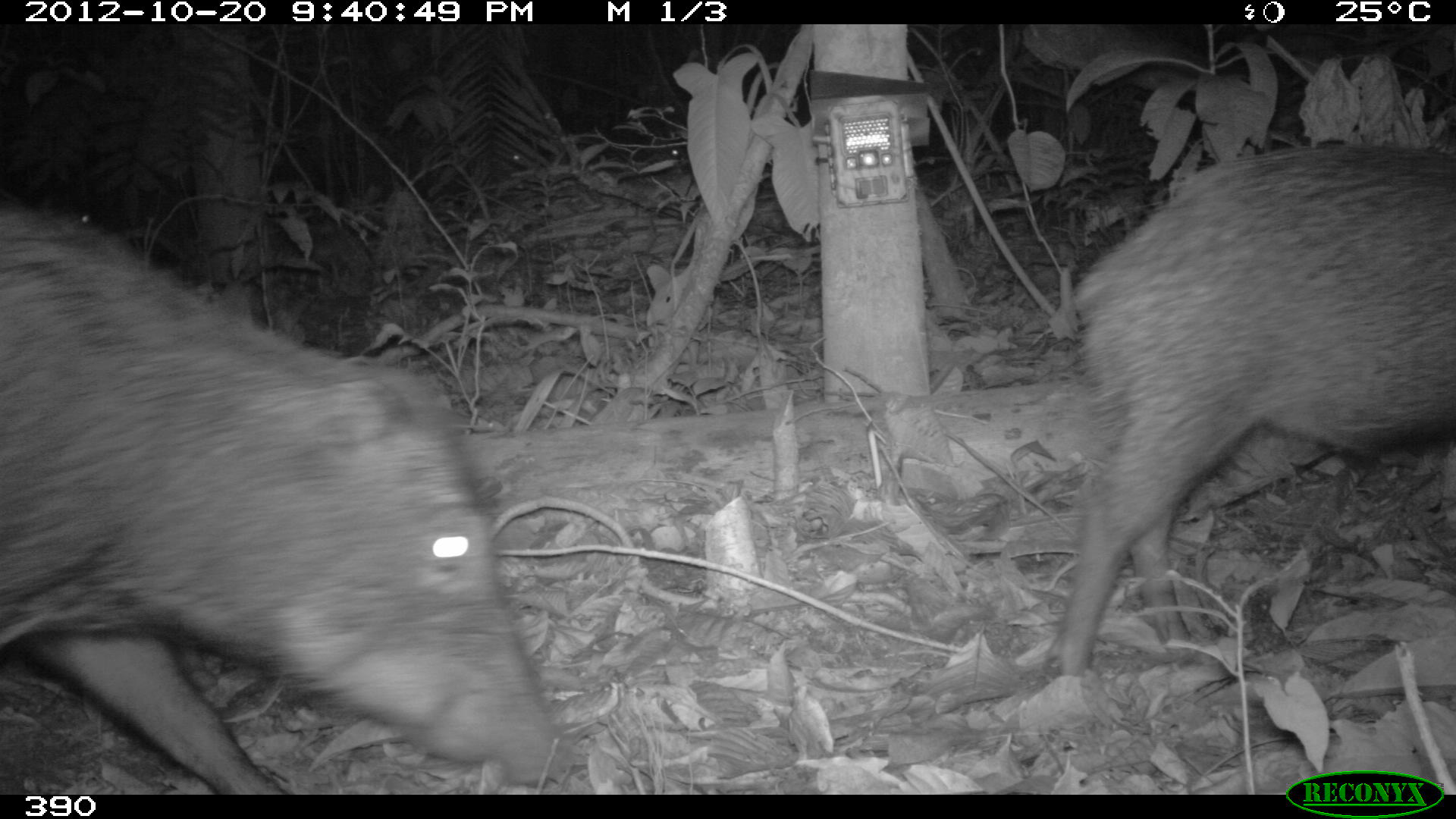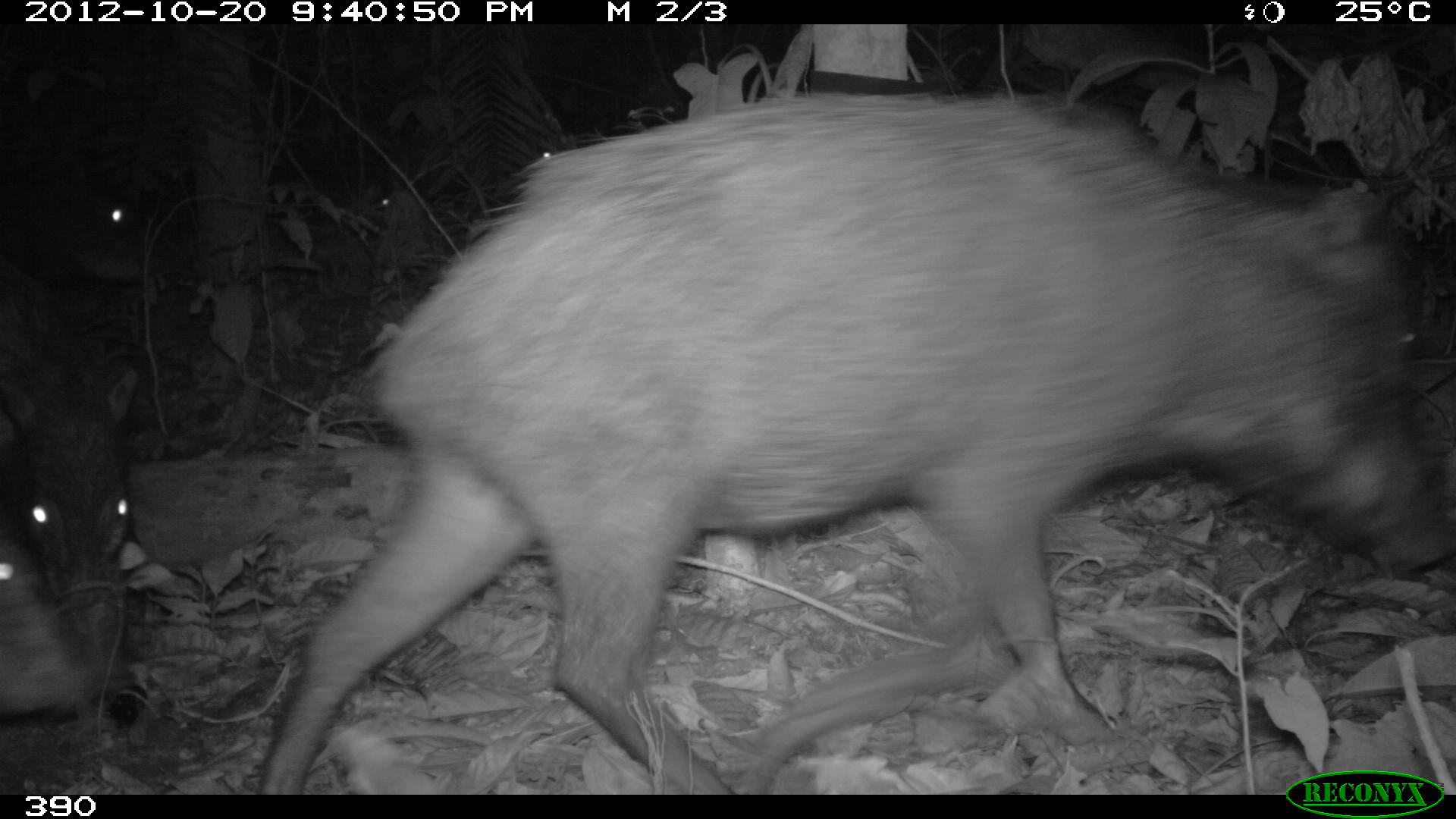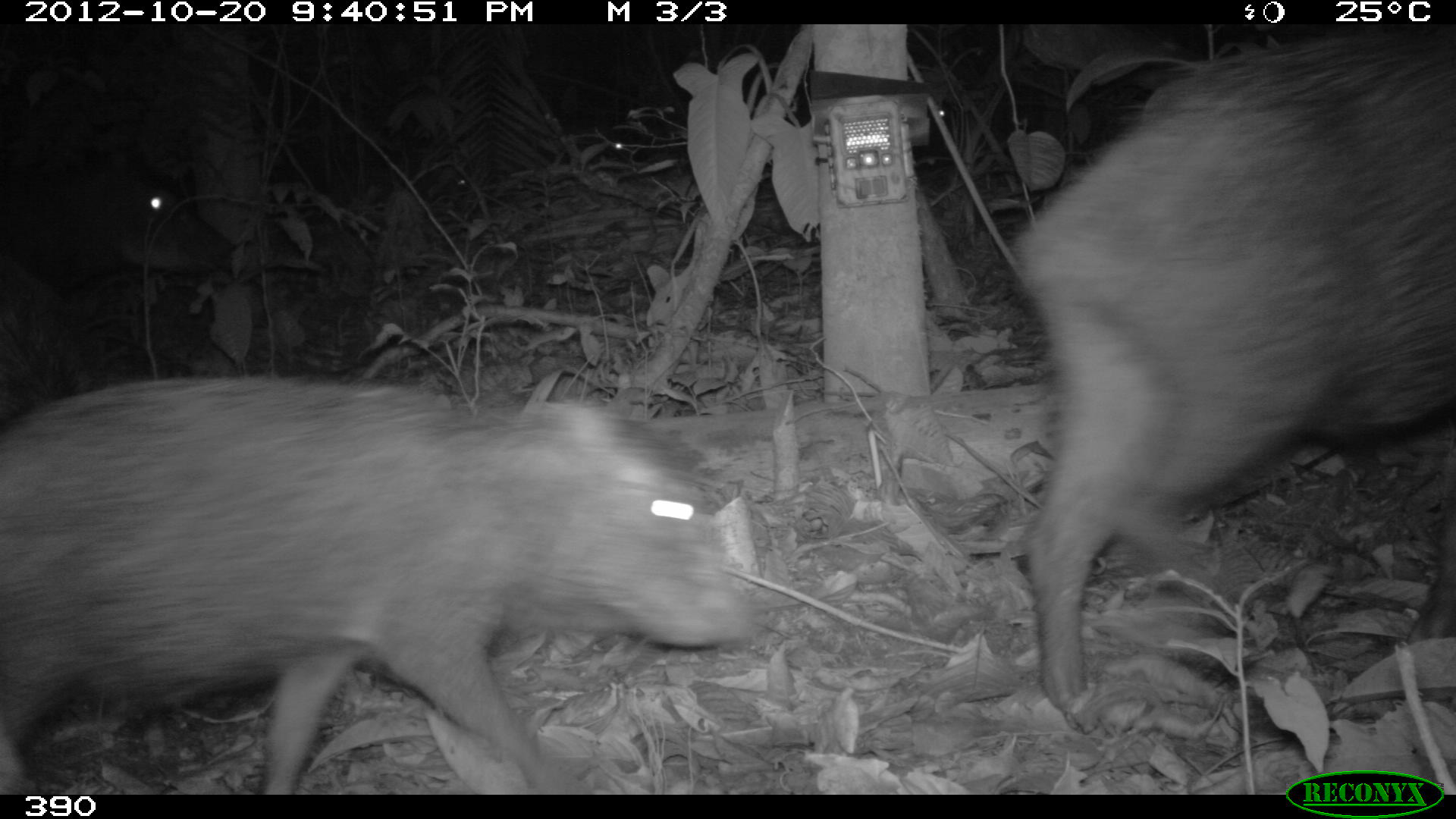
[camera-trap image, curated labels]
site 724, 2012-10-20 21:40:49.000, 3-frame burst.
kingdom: Animalia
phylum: Chordata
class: Mammalia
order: Artiodactyla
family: Tayassuidae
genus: Tayassu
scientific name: Tayassu pecari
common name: white-lipped peccary